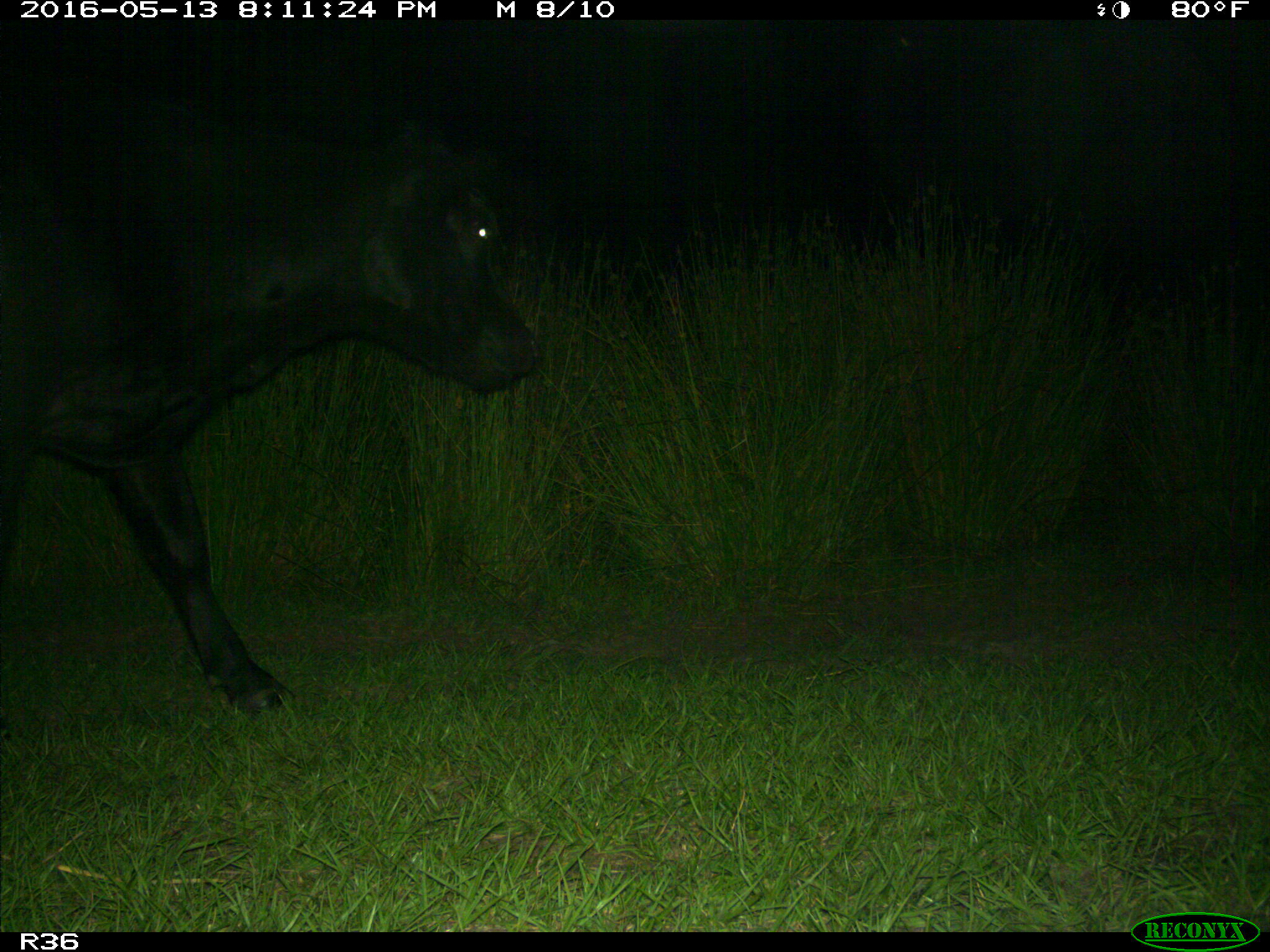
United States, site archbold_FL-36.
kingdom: Animalia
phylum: Chordata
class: Mammalia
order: Artiodactyla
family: Bovidae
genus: Bos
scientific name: Bos taurus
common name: domestic cow